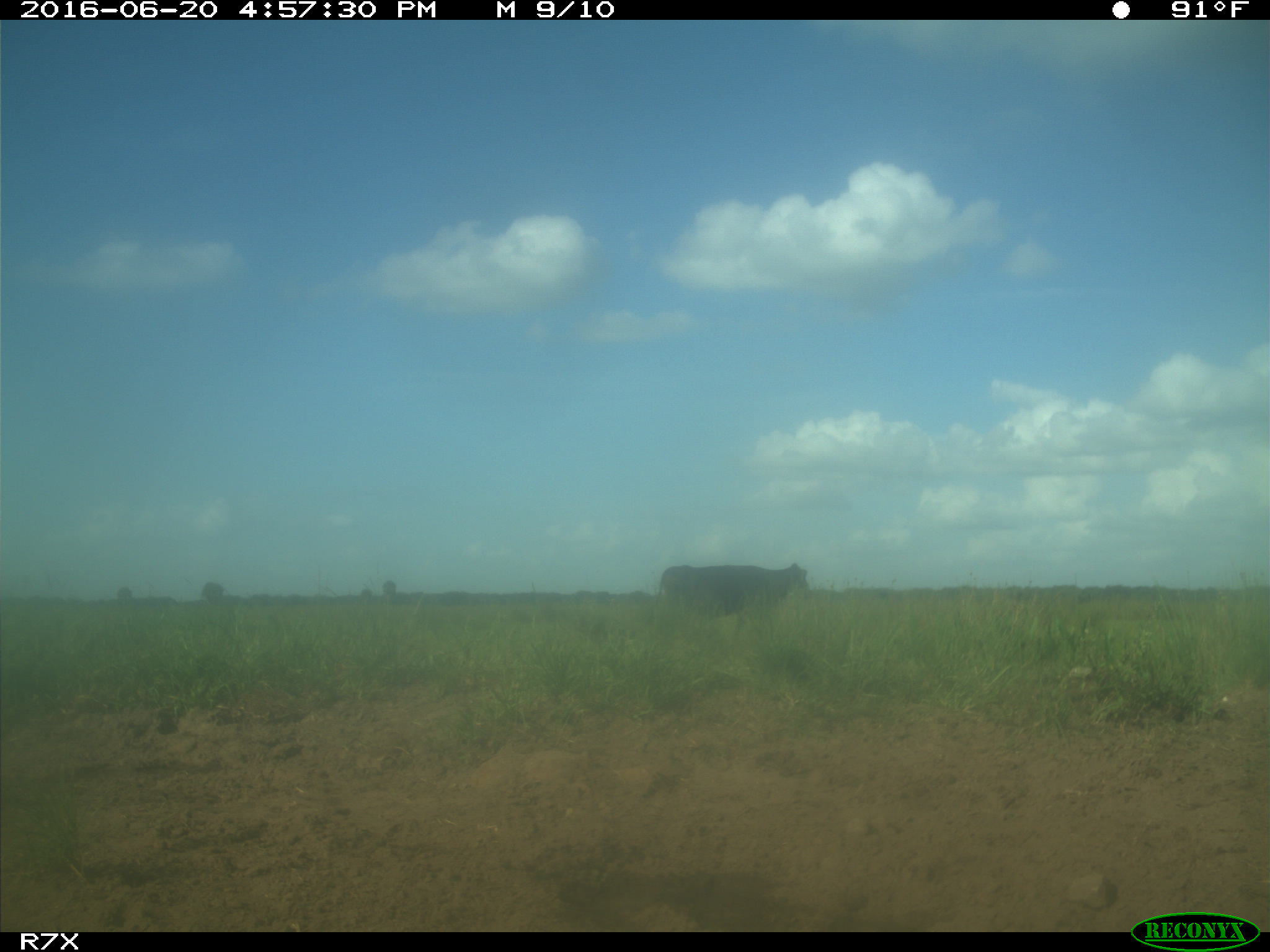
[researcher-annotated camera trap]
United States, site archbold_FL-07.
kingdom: Animalia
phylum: Chordata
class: Mammalia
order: Artiodactyla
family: Bovidae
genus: Bos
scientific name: Bos taurus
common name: domestic cow